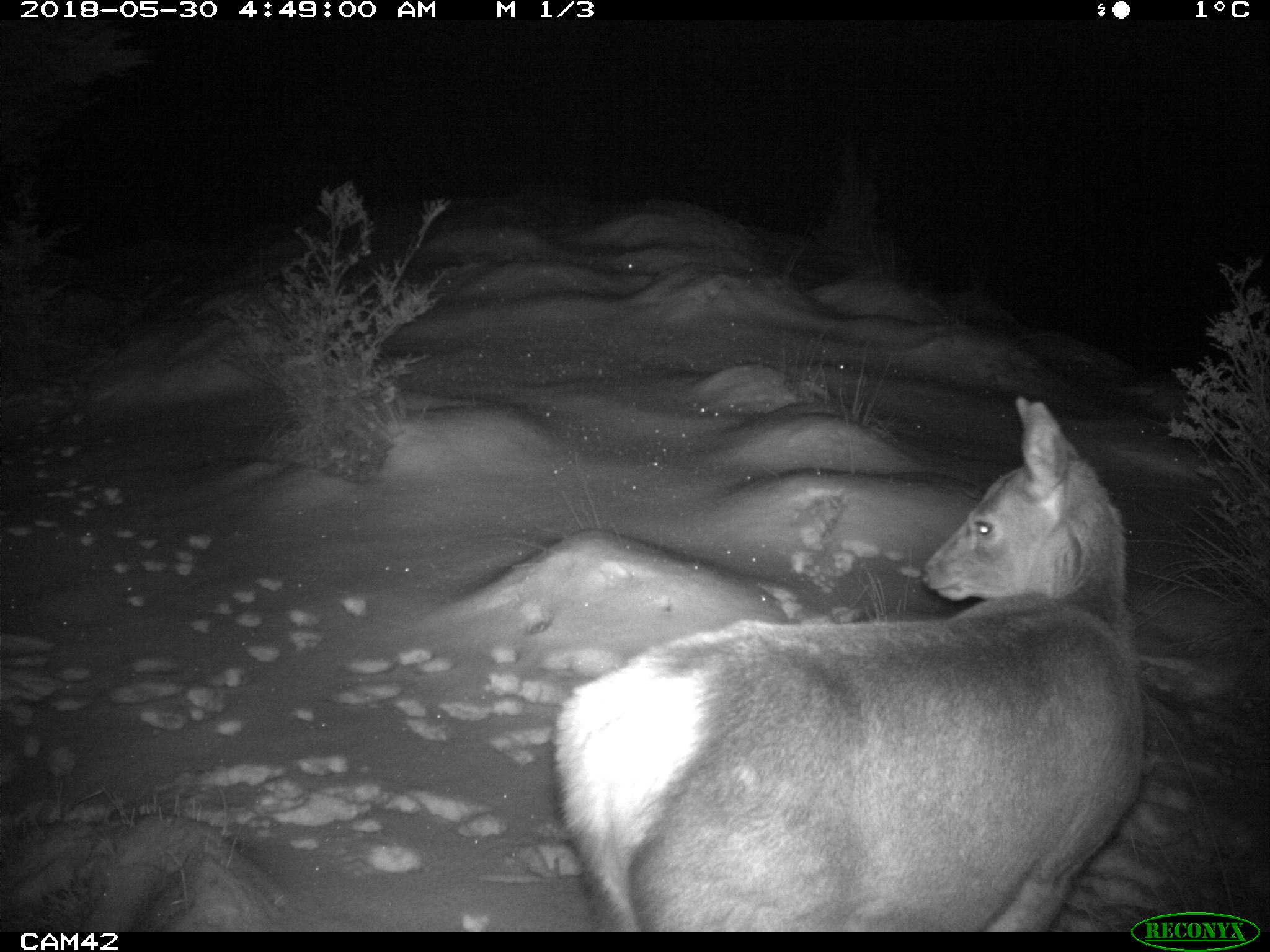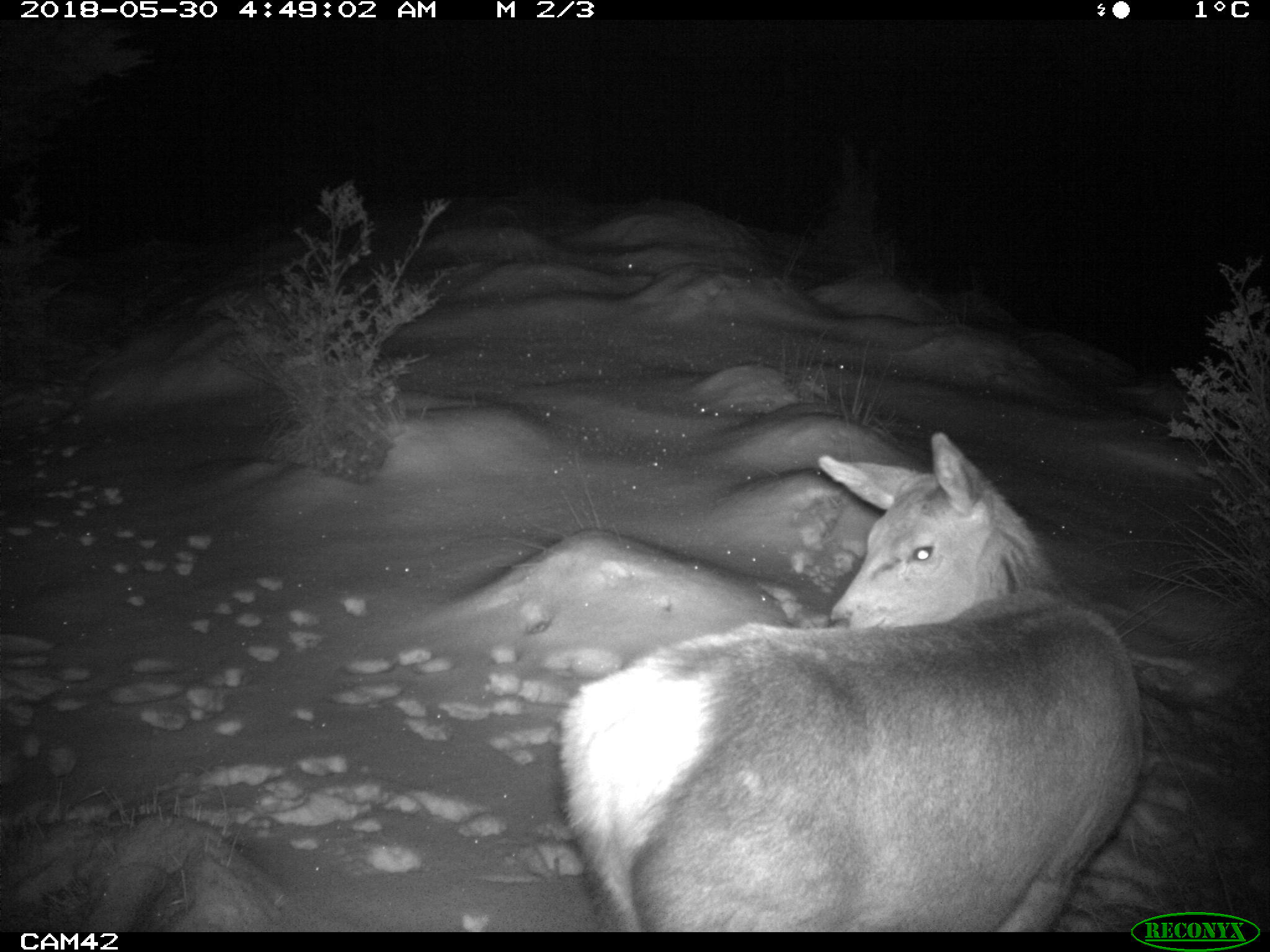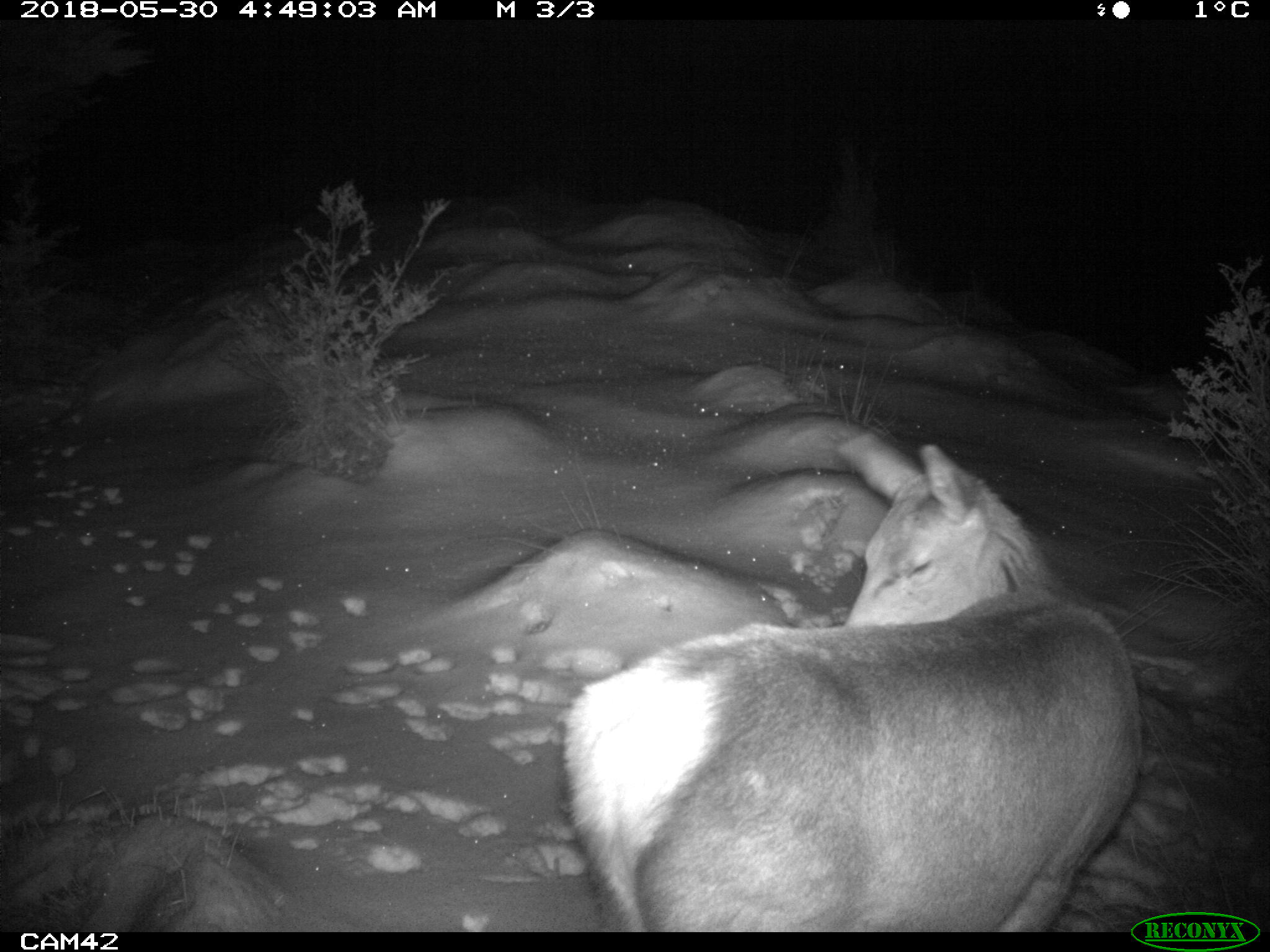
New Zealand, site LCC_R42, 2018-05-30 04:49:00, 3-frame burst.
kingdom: Animalia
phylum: Chordata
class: Mammalia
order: Artiodactyla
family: Cervidae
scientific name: Cervidae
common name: deer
Deer (Cervidae).